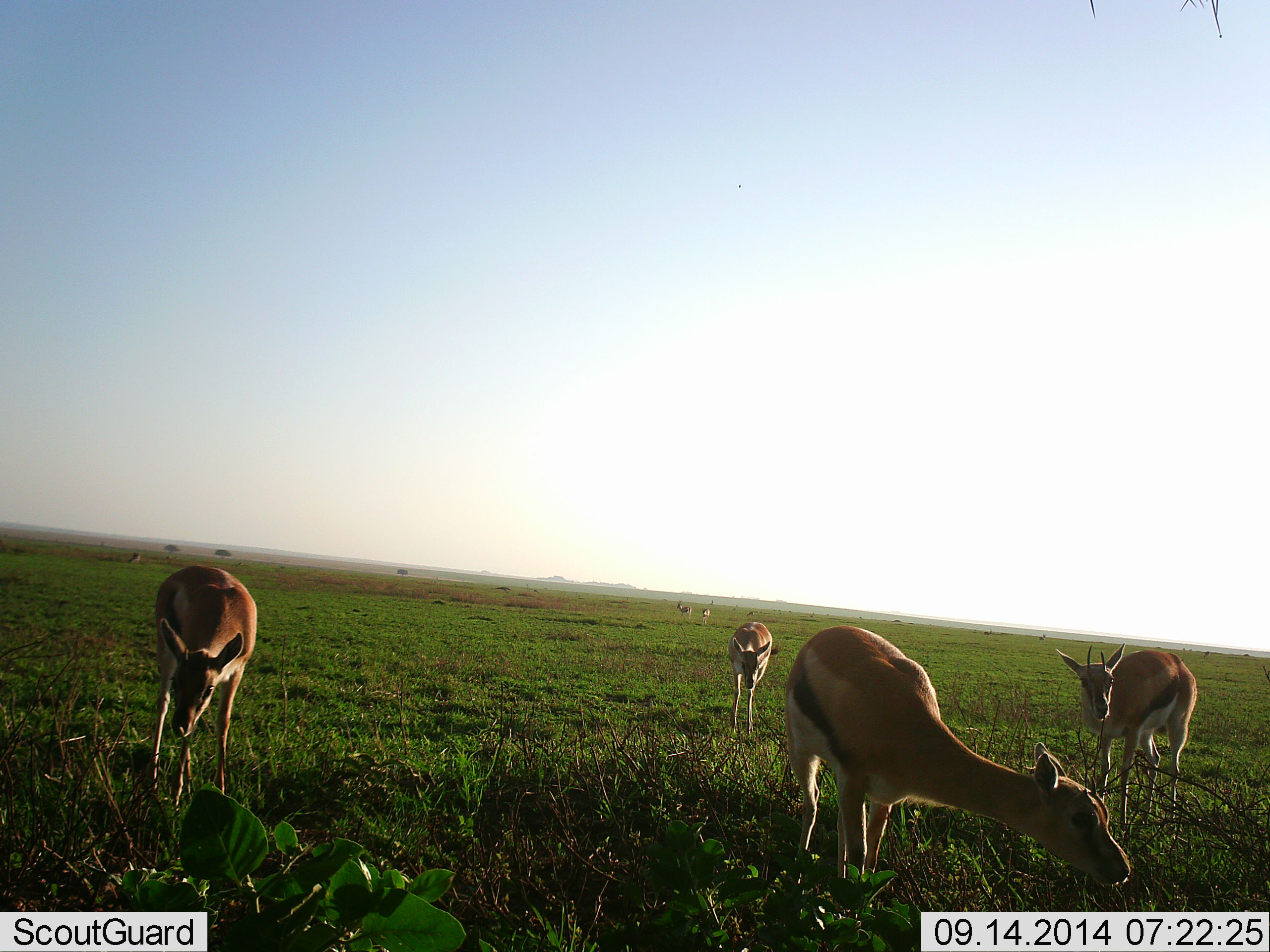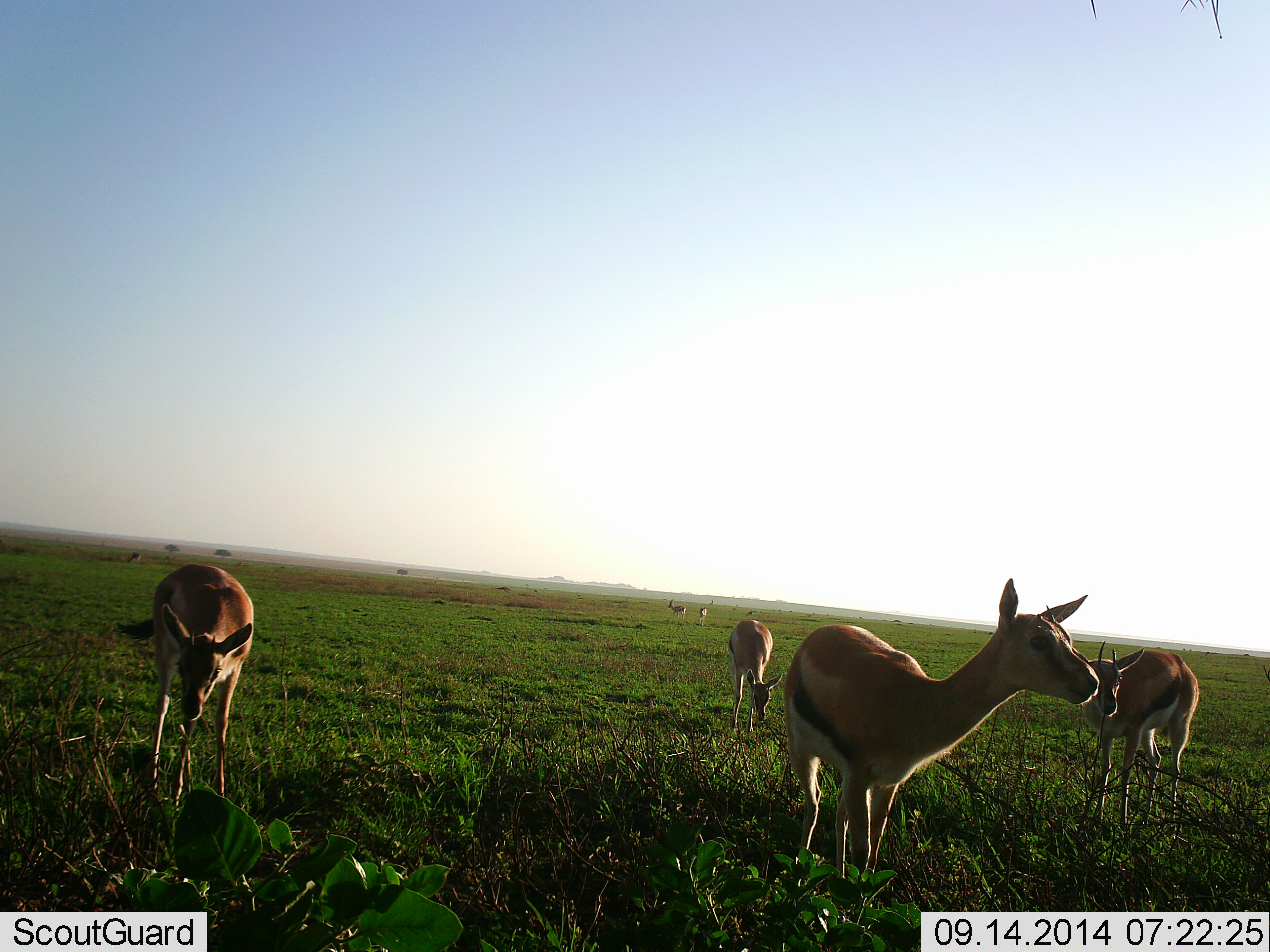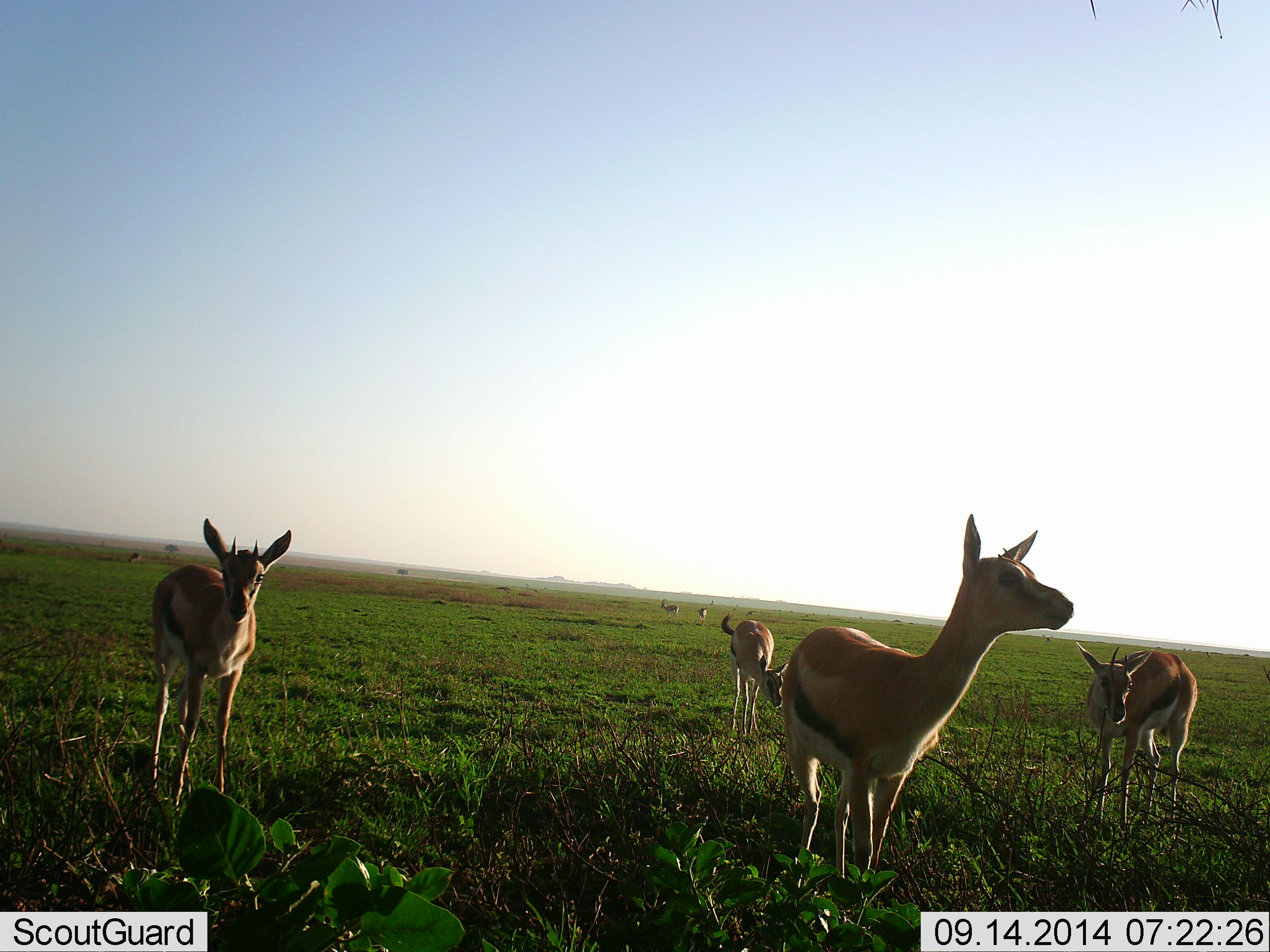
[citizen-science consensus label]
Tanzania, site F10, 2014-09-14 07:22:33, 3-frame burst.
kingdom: Animalia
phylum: Chordata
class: Mammalia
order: Artiodactyla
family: Bovidae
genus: Eudorcas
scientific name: Eudorcas thomsonii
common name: thomson's gazelle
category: gazellethomsons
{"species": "gazellethomsons (thomson's gazelle) (Eudorcas thomsonii)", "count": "6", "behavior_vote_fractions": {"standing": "80%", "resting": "0%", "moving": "0%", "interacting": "0%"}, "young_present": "0%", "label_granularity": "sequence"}